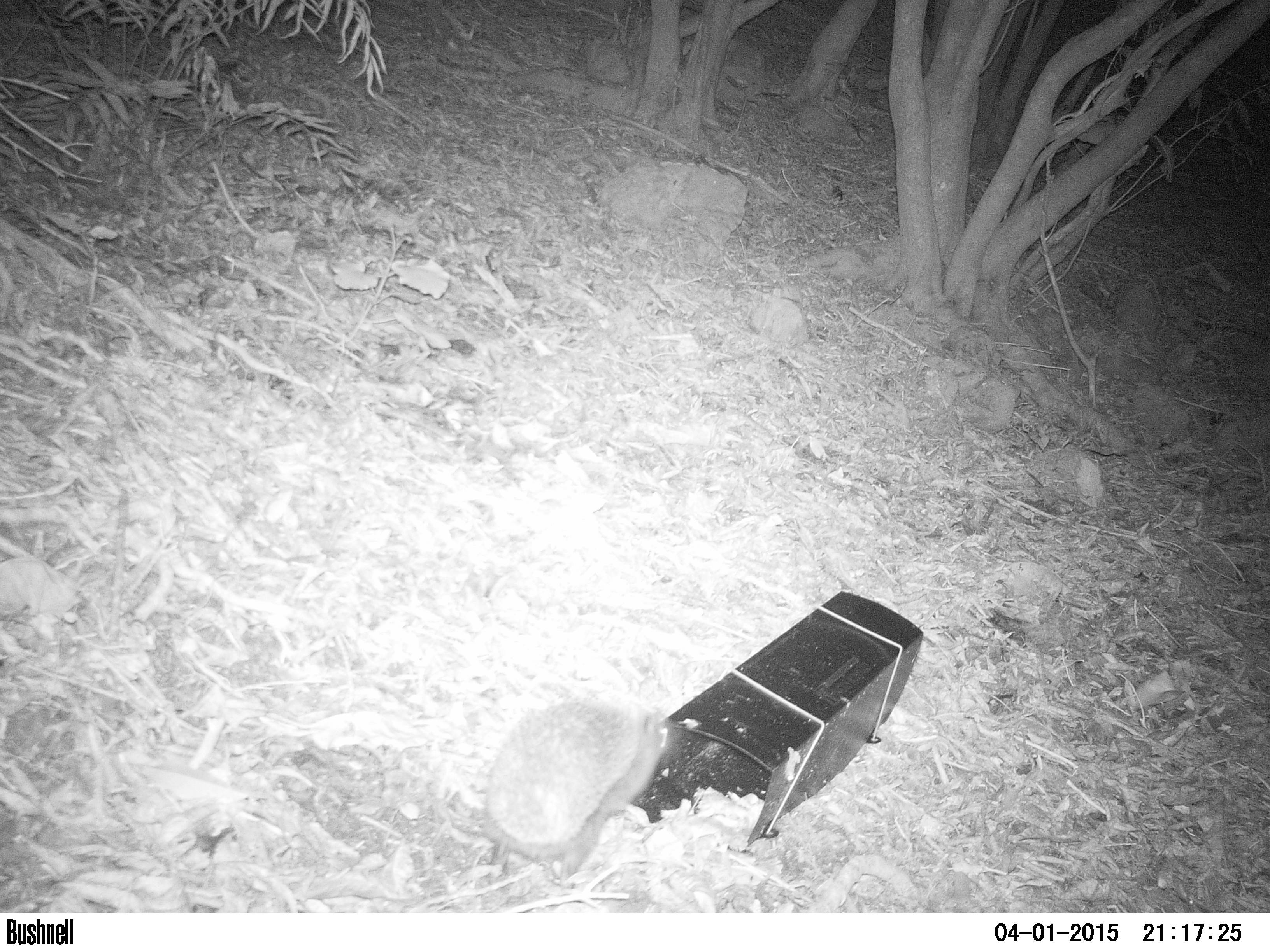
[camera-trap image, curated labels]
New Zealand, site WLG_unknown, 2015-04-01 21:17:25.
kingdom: Animalia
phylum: Chordata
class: Mammalia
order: Eulipotyphla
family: Erinaceidae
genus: Erinaceus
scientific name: Erinaceus europaeus europaeus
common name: european hedgehog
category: hedgehog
Hedgehog (european hedgehog) (Erinaceus europaeus europaeus).